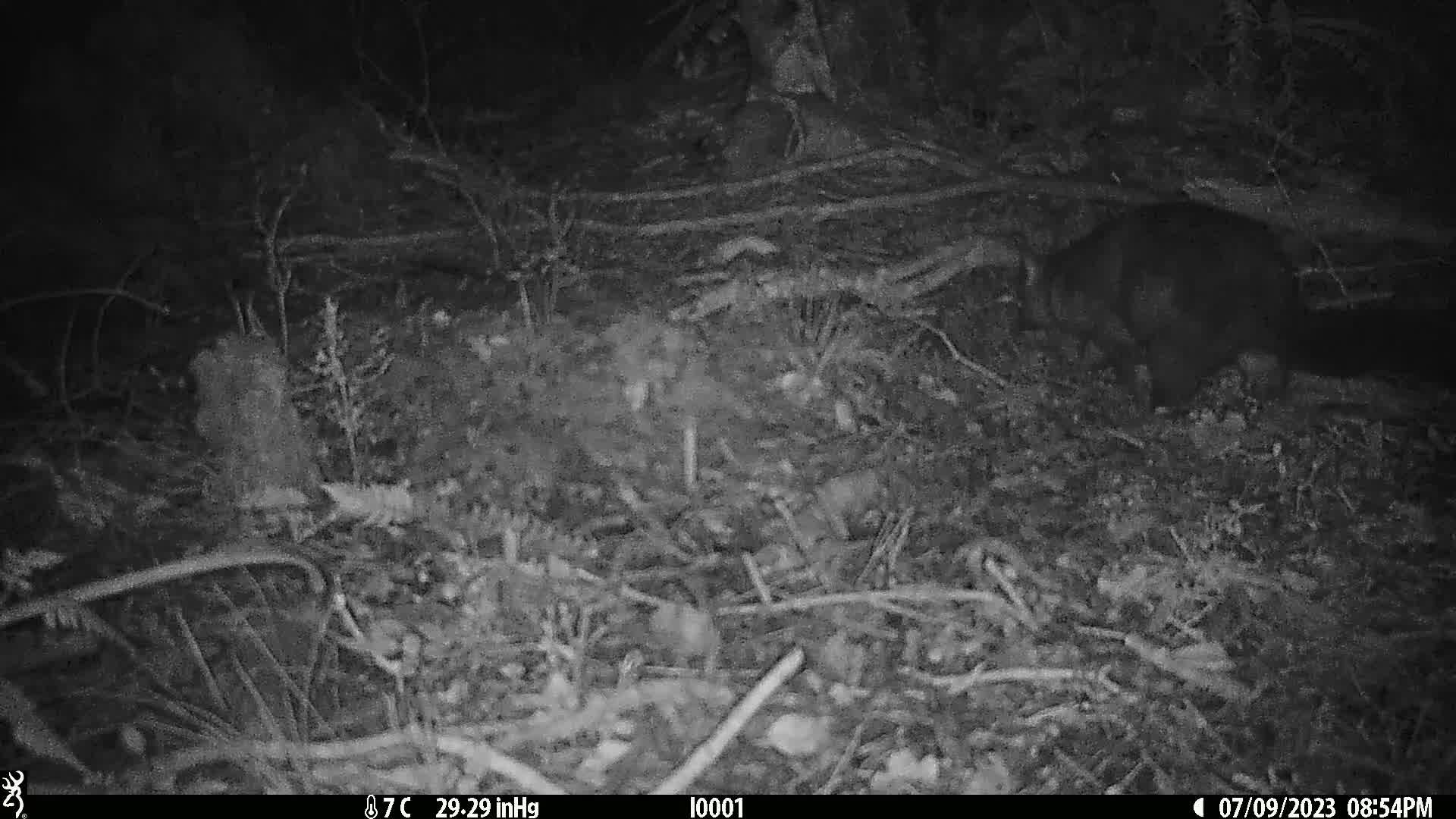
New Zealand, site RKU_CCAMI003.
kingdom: Animalia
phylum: Chordata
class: Mammalia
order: Diprotodontia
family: Phalangeridae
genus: Trichosurus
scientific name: Trichosurus vulpecula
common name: common brushtail possum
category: possum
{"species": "possum (common brushtail possum) (Trichosurus vulpecula)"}